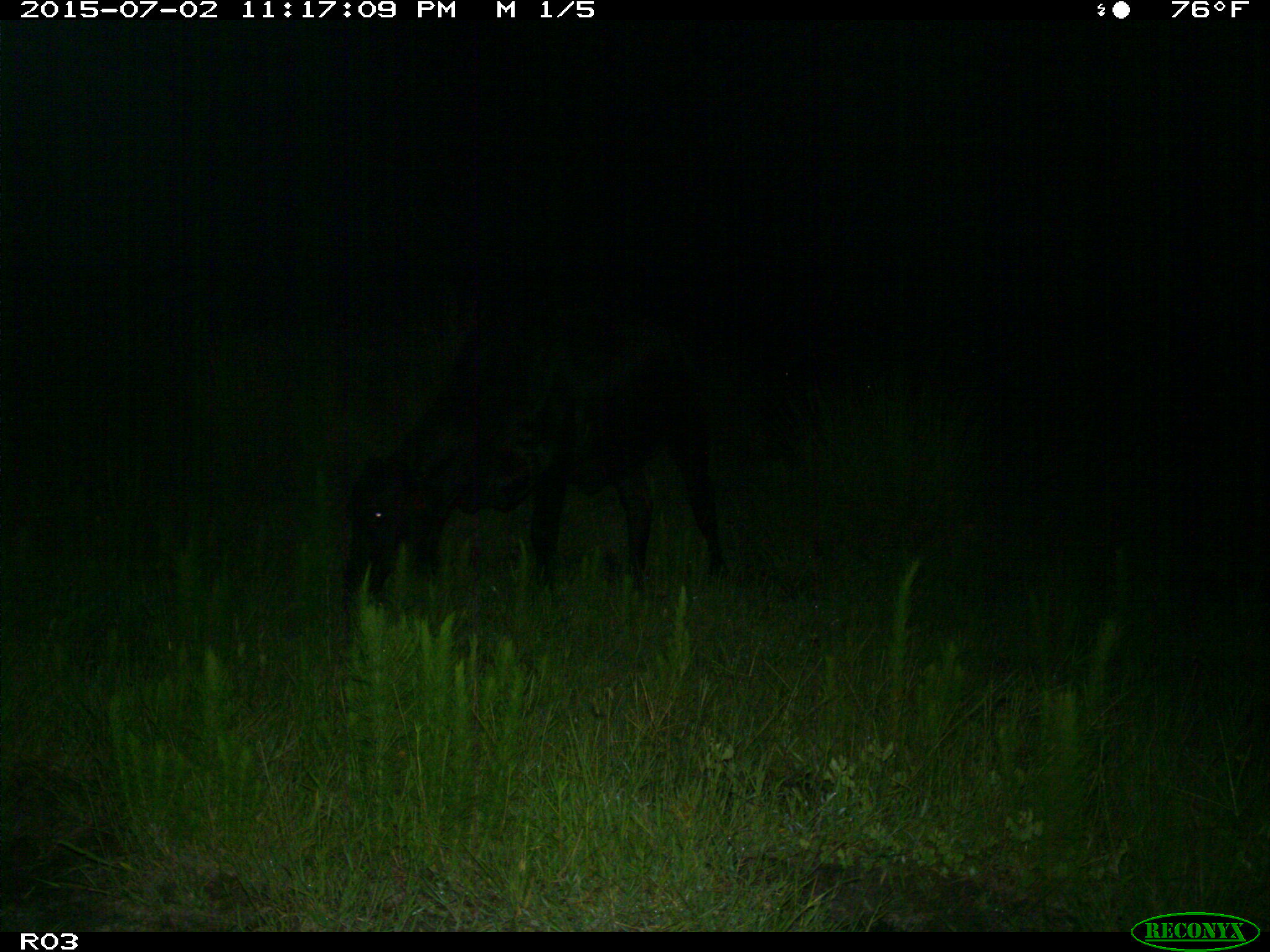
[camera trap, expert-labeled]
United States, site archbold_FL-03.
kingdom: Animalia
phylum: Chordata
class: Mammalia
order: Artiodactyla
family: Bovidae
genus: Bos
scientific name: Bos taurus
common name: domestic cow